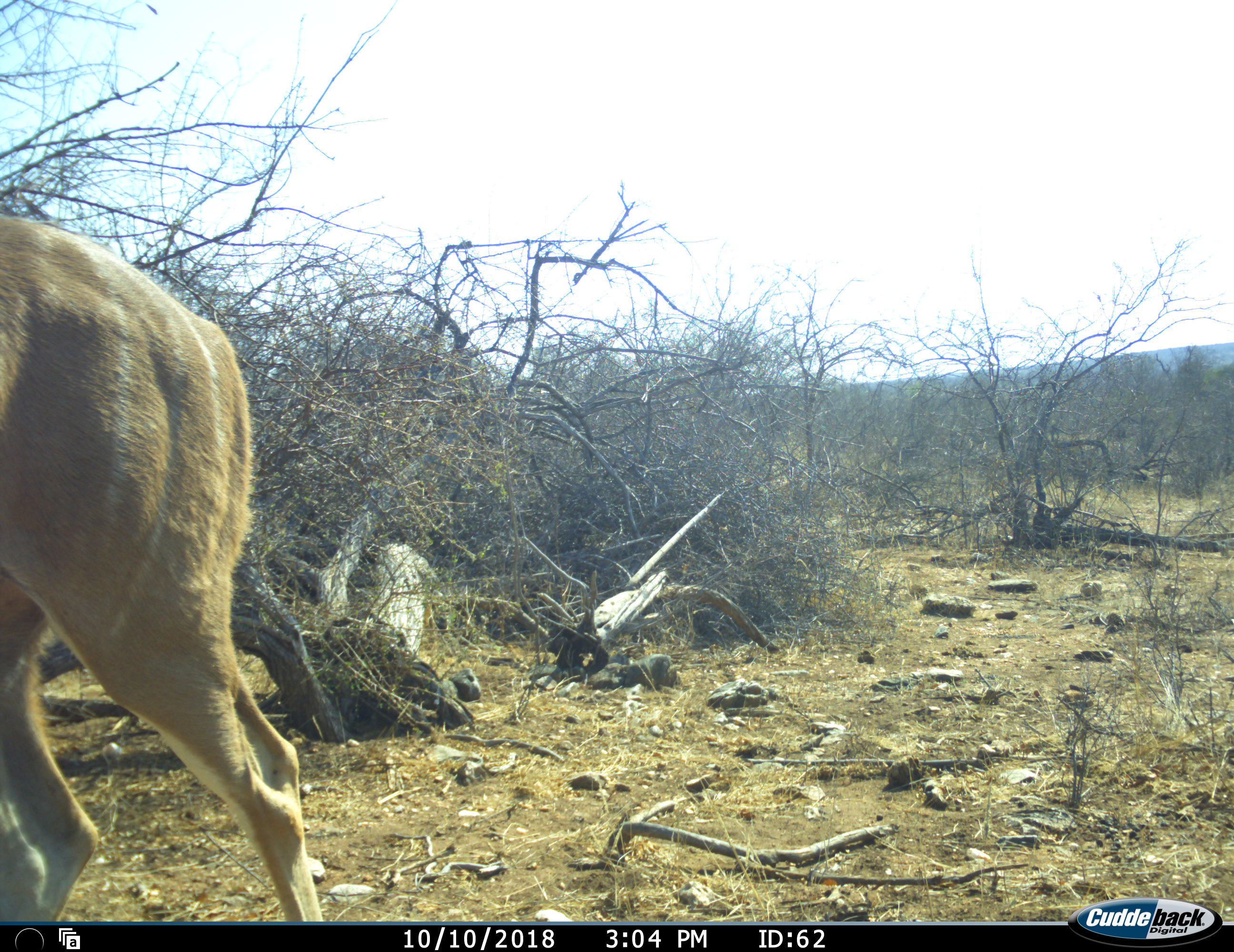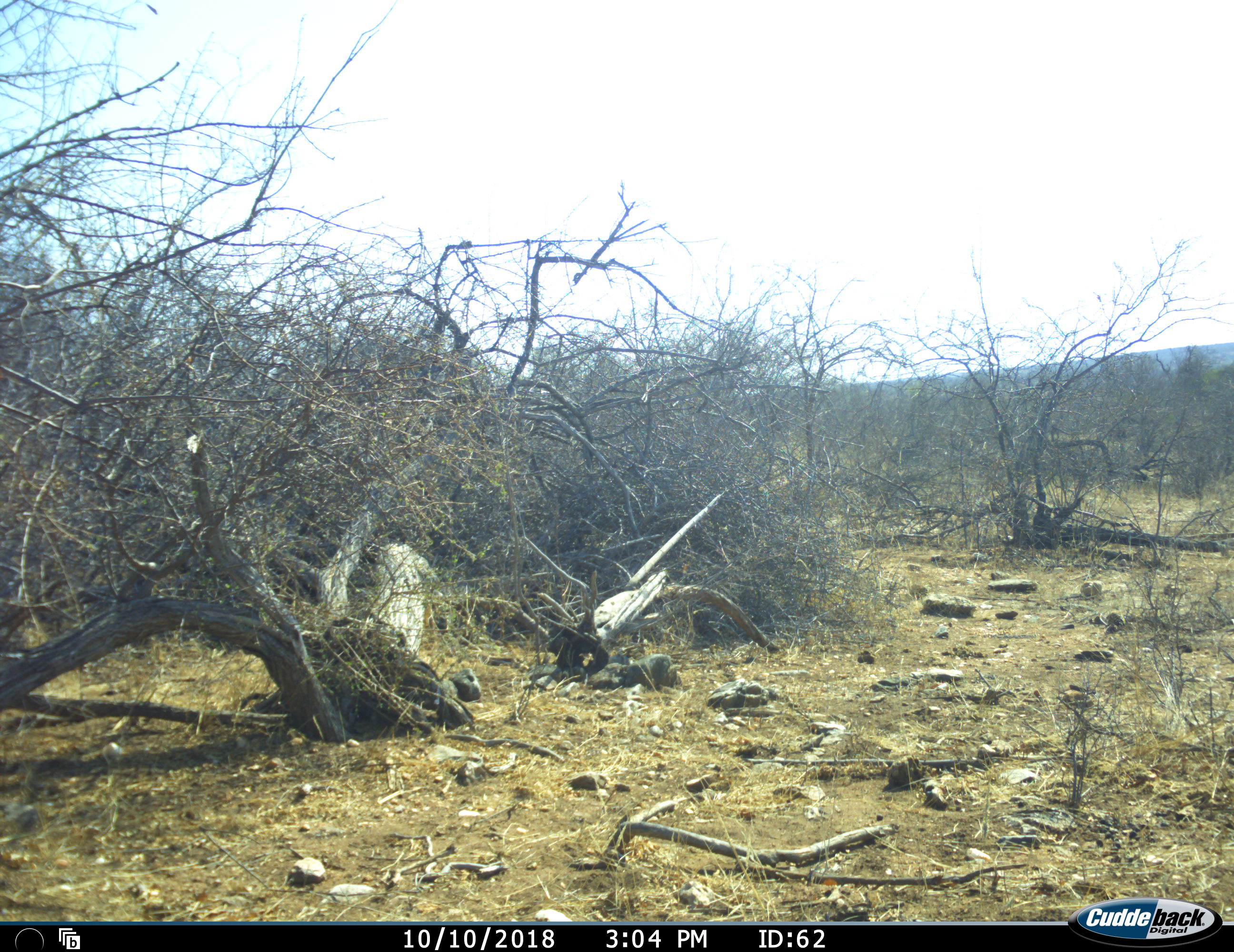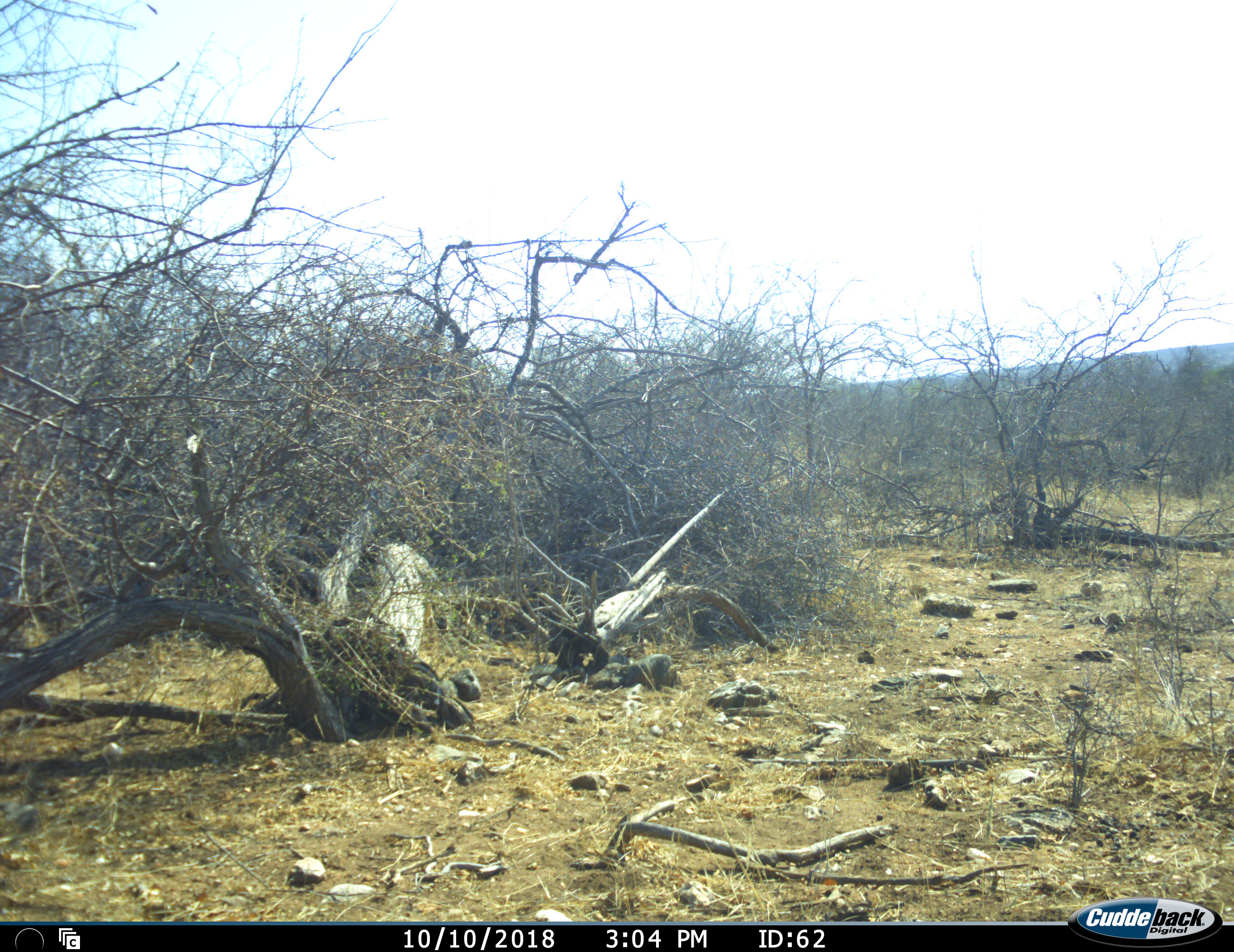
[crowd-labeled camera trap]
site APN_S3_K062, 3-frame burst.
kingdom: Animalia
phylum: Chordata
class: Mammalia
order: Artiodactyla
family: Bovidae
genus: Tragelaphus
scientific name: Tragelaphus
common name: kudu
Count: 1.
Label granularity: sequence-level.